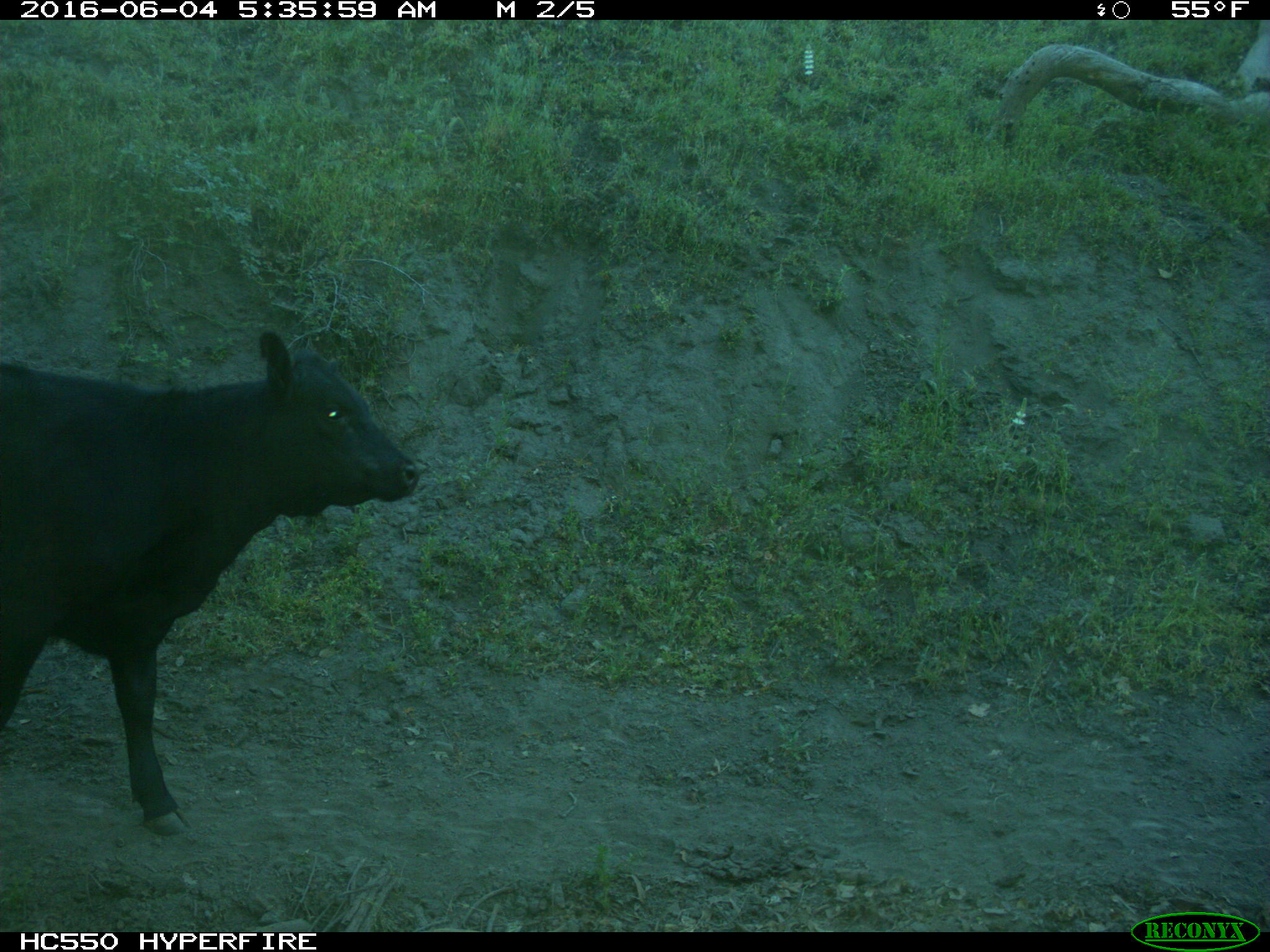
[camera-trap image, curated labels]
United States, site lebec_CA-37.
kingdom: Animalia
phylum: Chordata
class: Mammalia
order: Artiodactyla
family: Bovidae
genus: Bos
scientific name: Bos taurus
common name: domestic cow